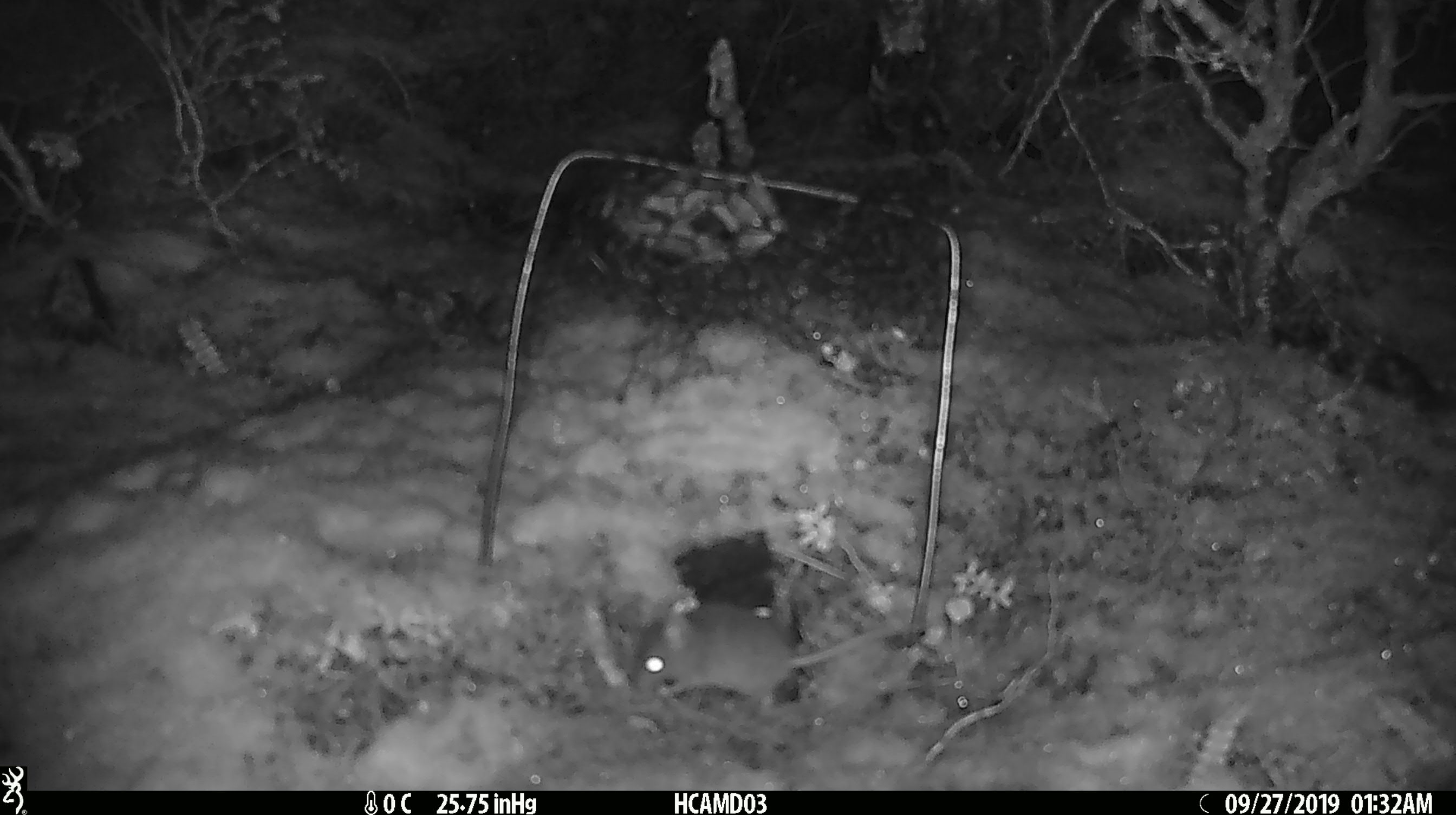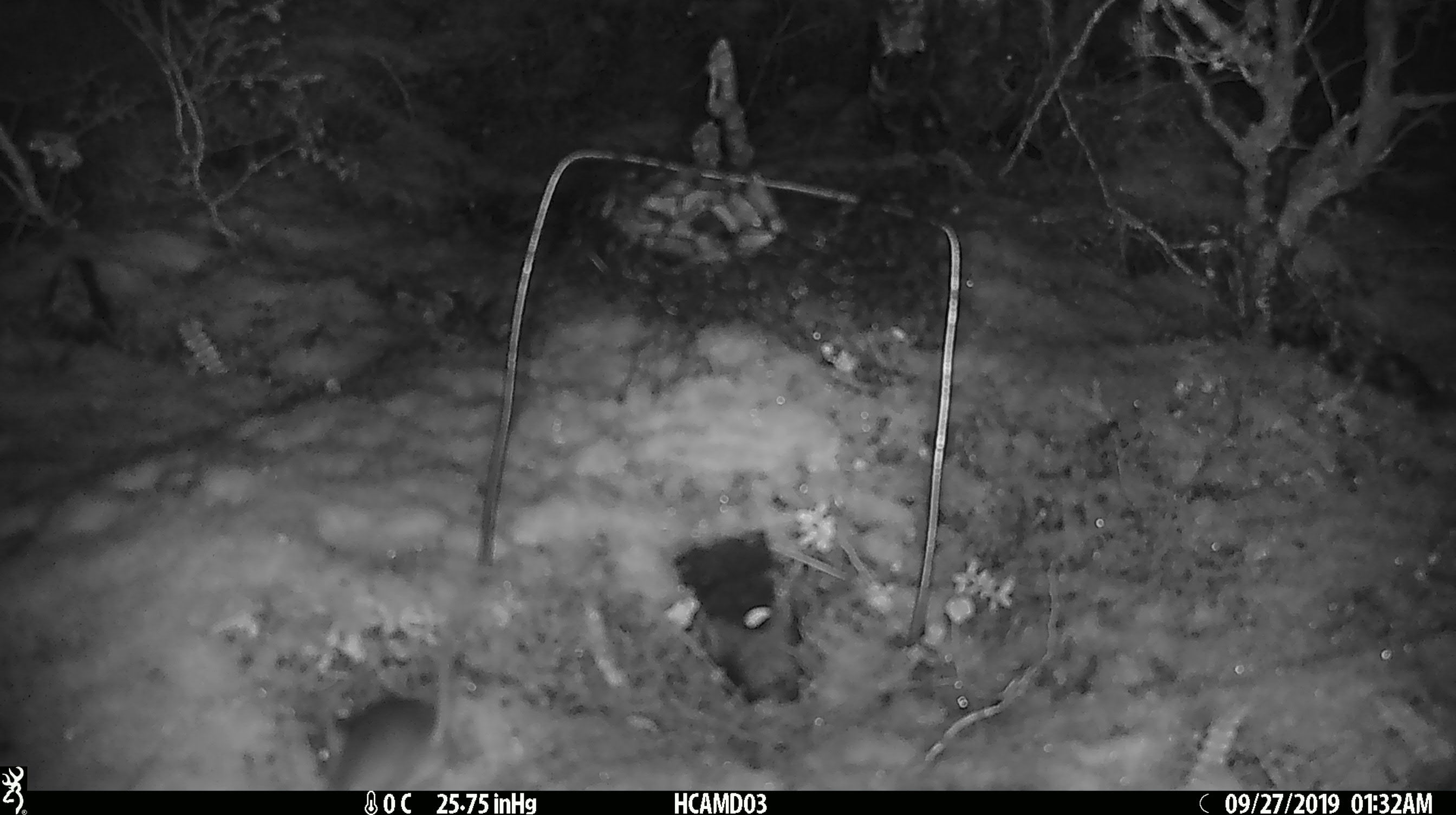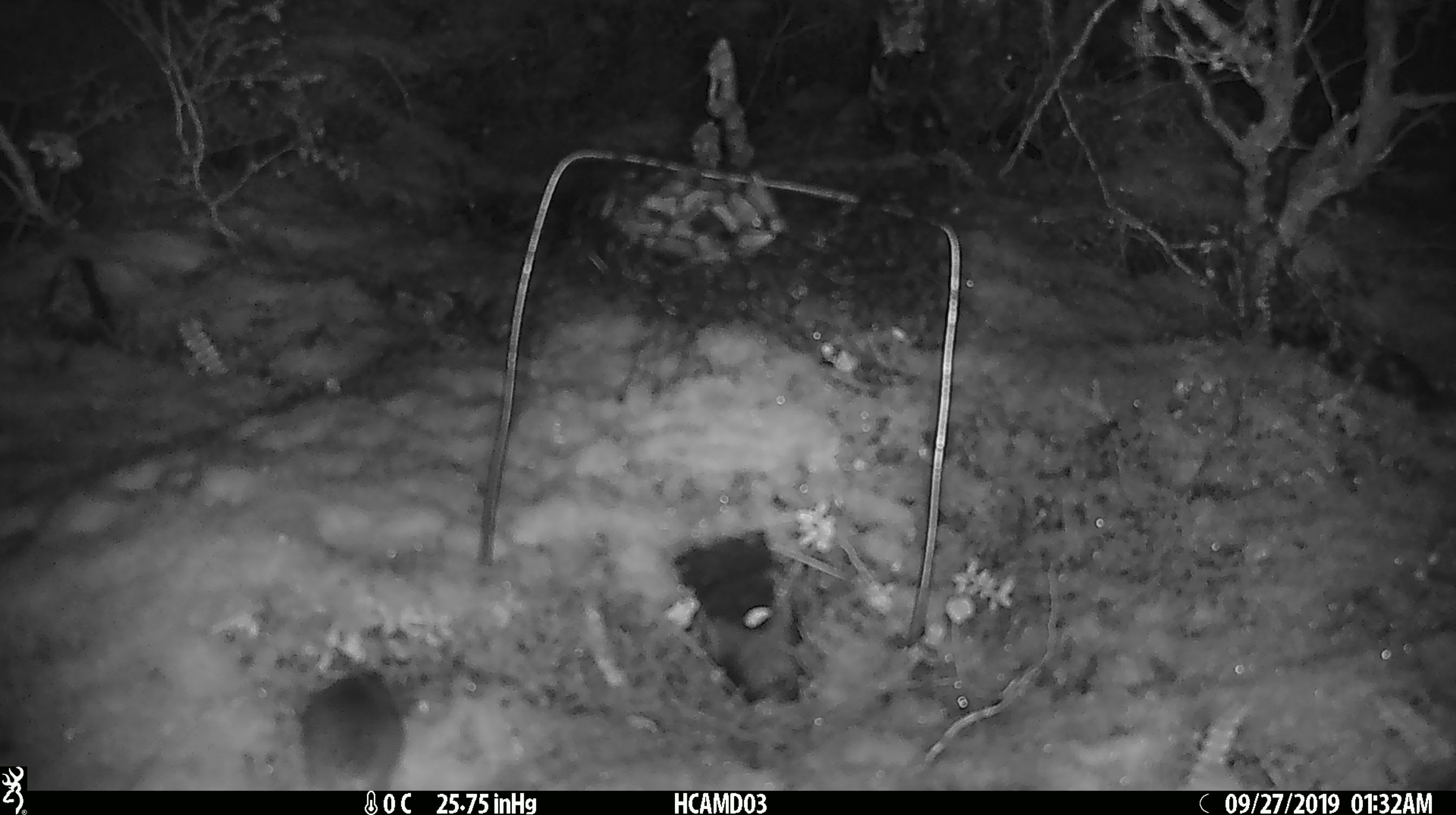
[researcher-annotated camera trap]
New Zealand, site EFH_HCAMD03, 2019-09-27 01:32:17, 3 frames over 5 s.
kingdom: Animalia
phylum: Chordata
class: Mammalia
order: Rodentia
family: Muridae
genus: Mus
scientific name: Mus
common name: mouse